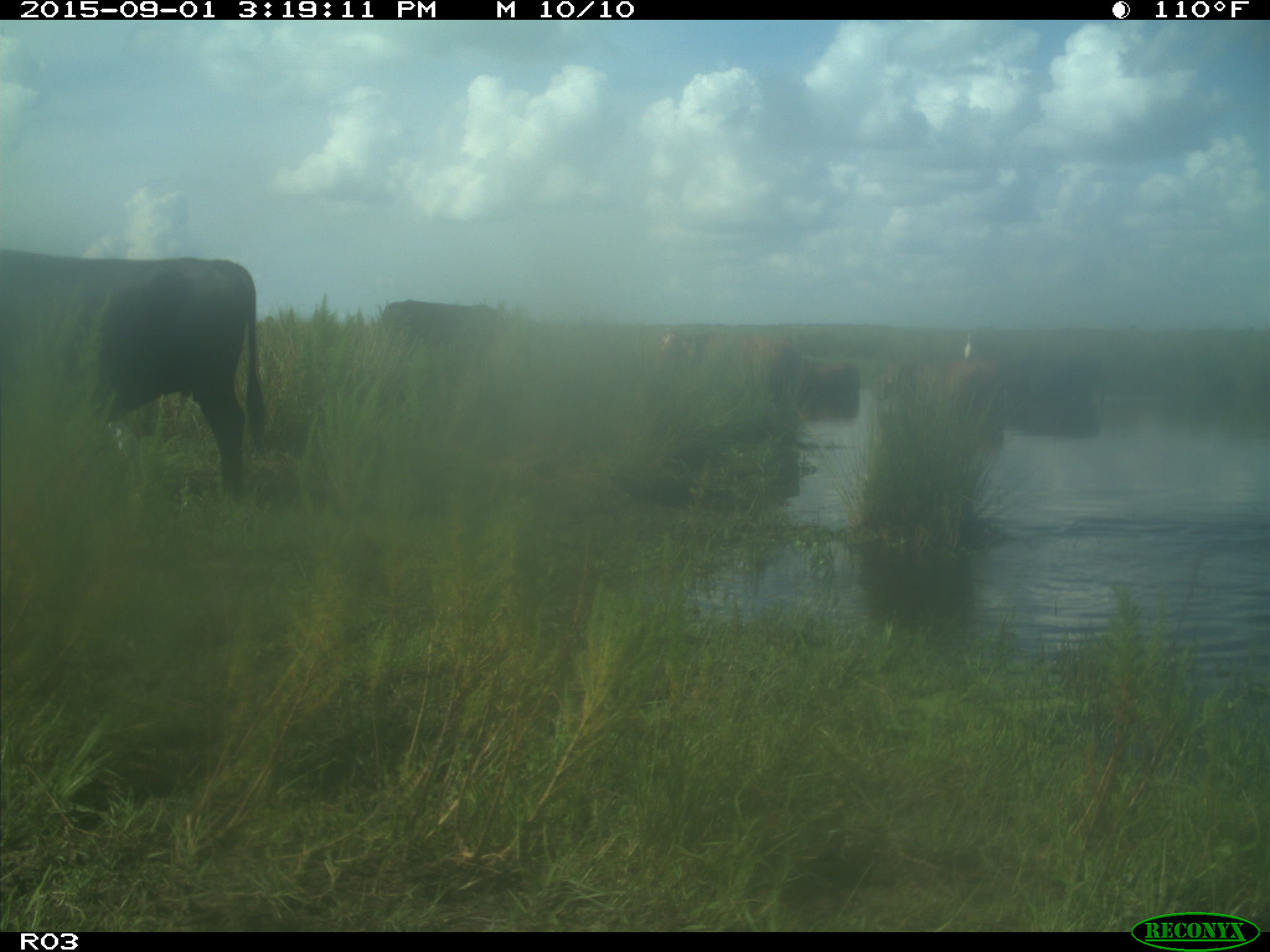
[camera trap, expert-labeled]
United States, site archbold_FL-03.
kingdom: Animalia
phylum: Chordata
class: Mammalia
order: Artiodactyla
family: Bovidae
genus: Bos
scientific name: Bos taurus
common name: domestic cow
Bos taurus (domestic cow).